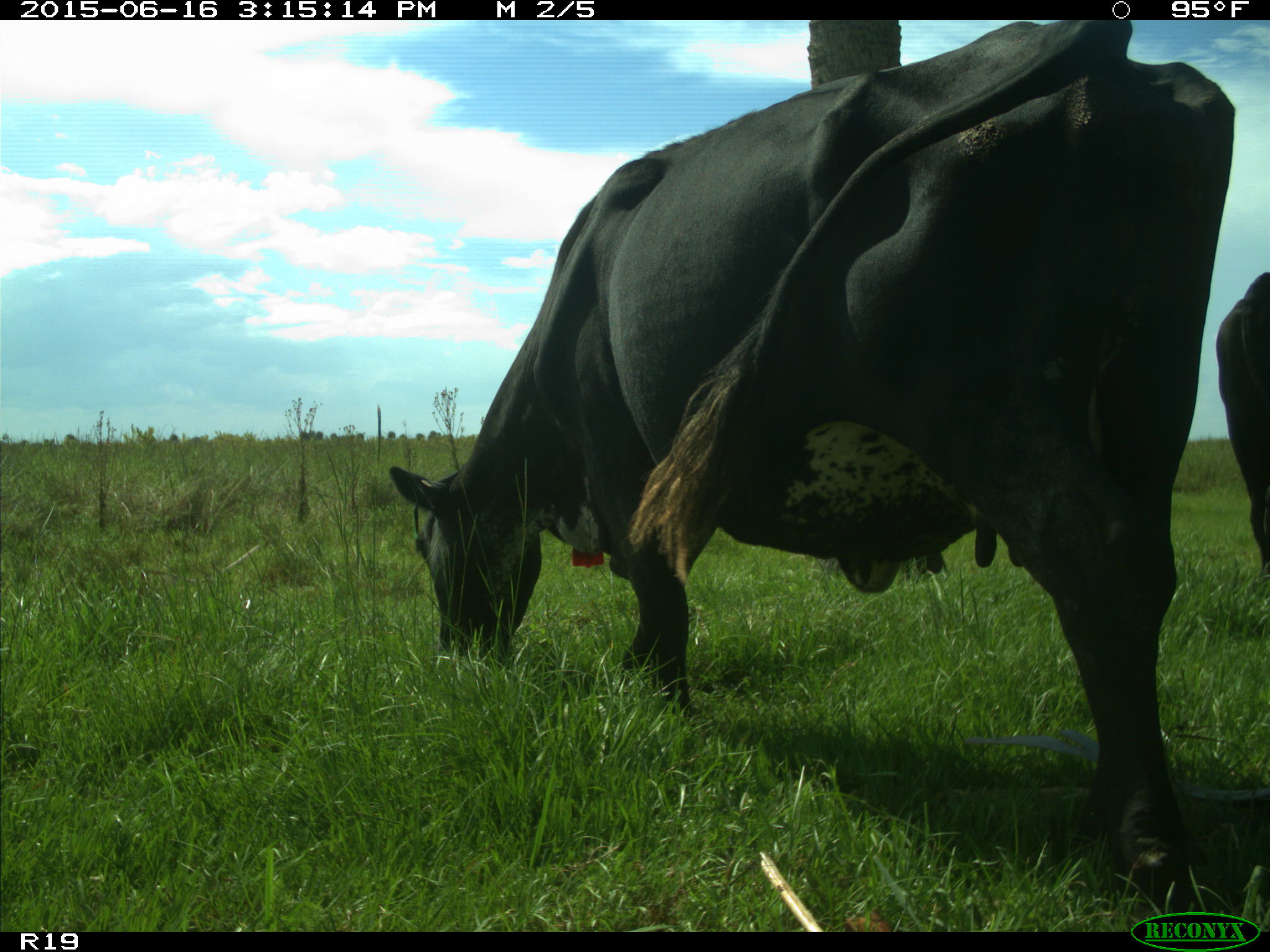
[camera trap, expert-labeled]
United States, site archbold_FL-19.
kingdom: Animalia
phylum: Chordata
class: Mammalia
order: Artiodactyla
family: Bovidae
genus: Bos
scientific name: Bos taurus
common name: domestic cow